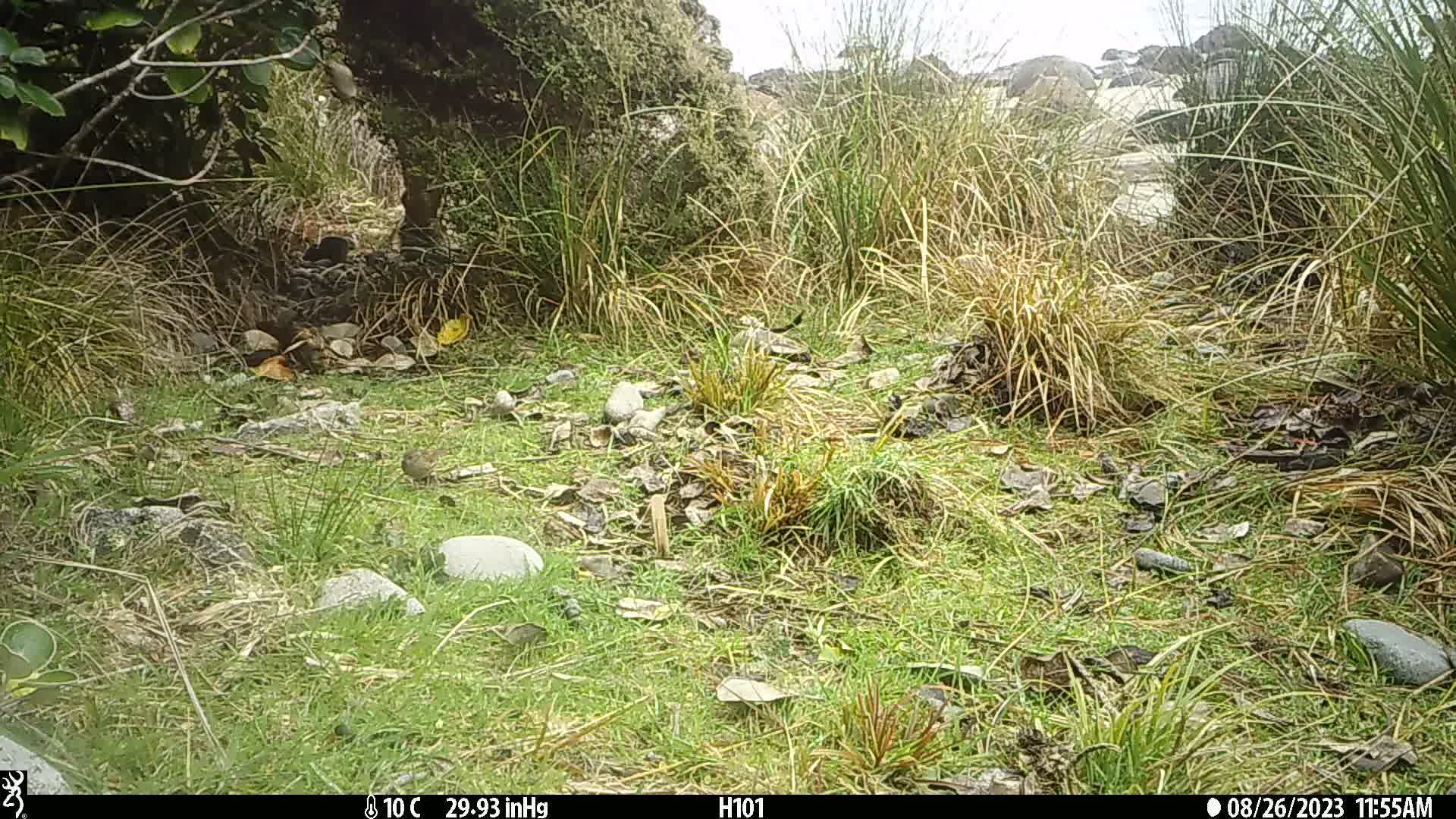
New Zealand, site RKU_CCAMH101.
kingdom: Animalia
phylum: Chordata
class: Aves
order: Passeriformes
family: Prunellidae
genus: Prunella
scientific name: Prunella modularis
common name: dunnock